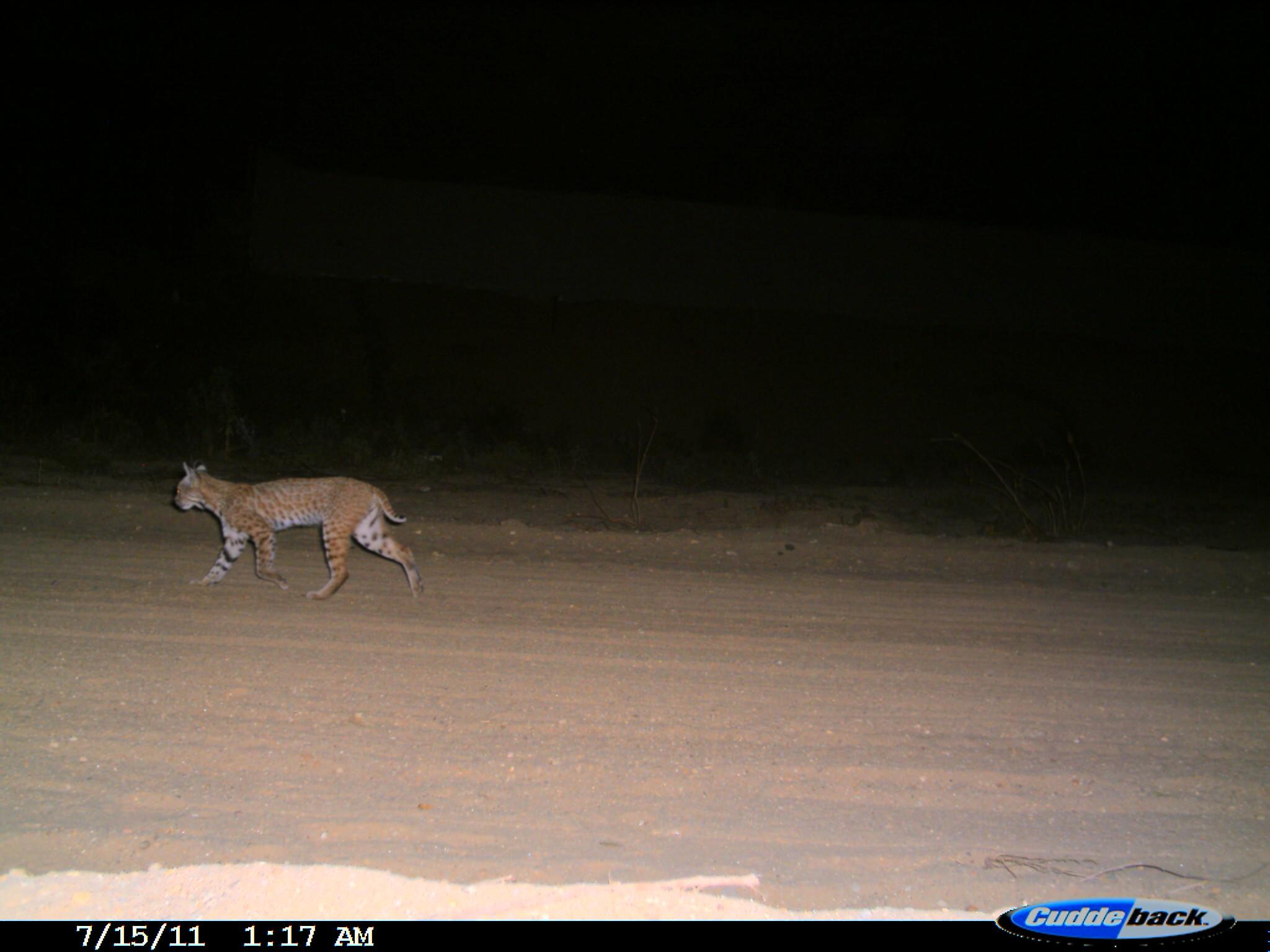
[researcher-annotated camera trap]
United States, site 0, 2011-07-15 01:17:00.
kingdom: Animalia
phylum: Chordata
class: Mammalia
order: Carnivora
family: Felidae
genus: Lynx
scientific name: Lynx rufus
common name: bobcat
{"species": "bobcat (Lynx rufus)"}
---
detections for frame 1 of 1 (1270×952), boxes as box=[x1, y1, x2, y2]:
bobcat: box=[164, 449, 437, 609]